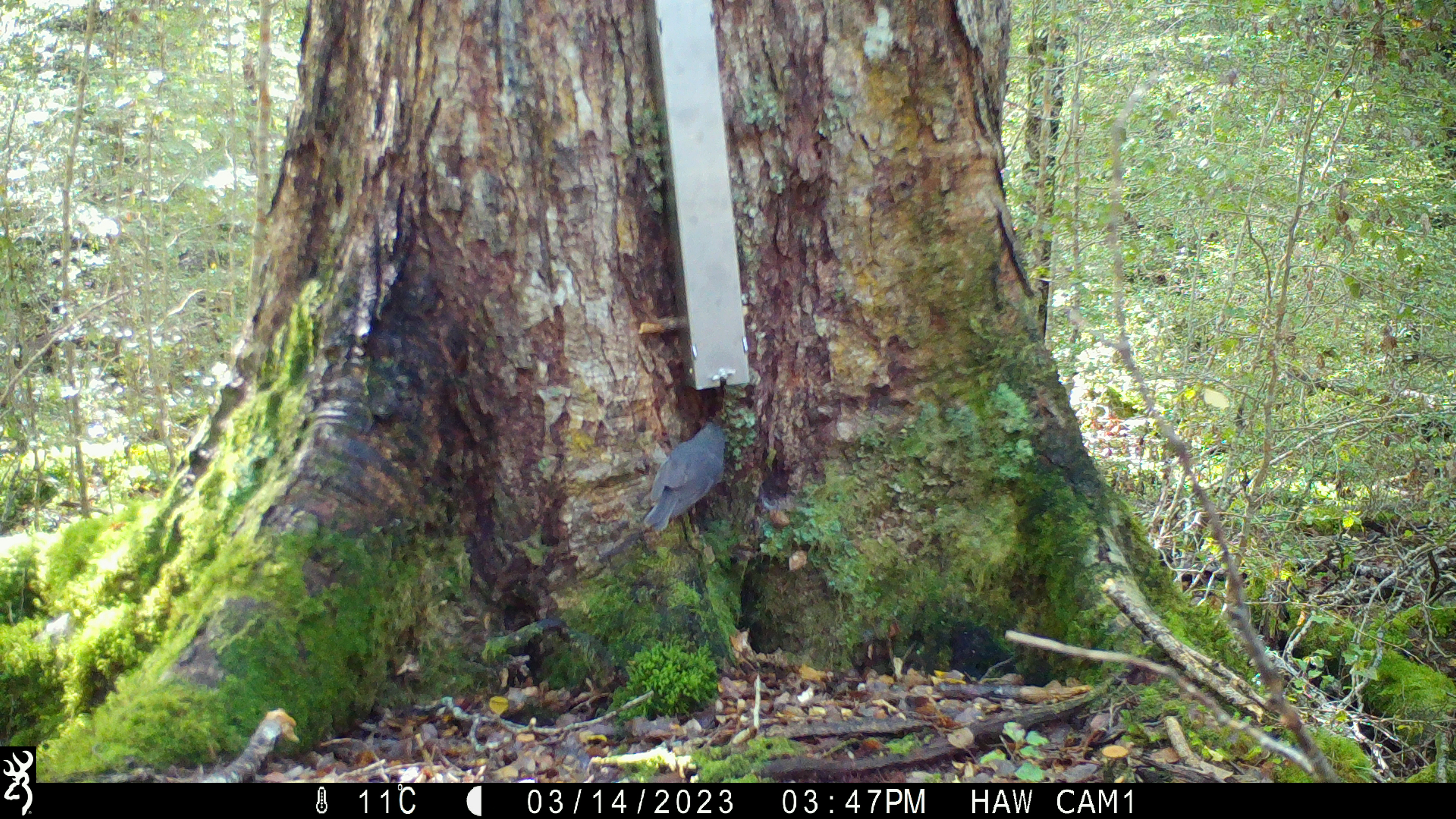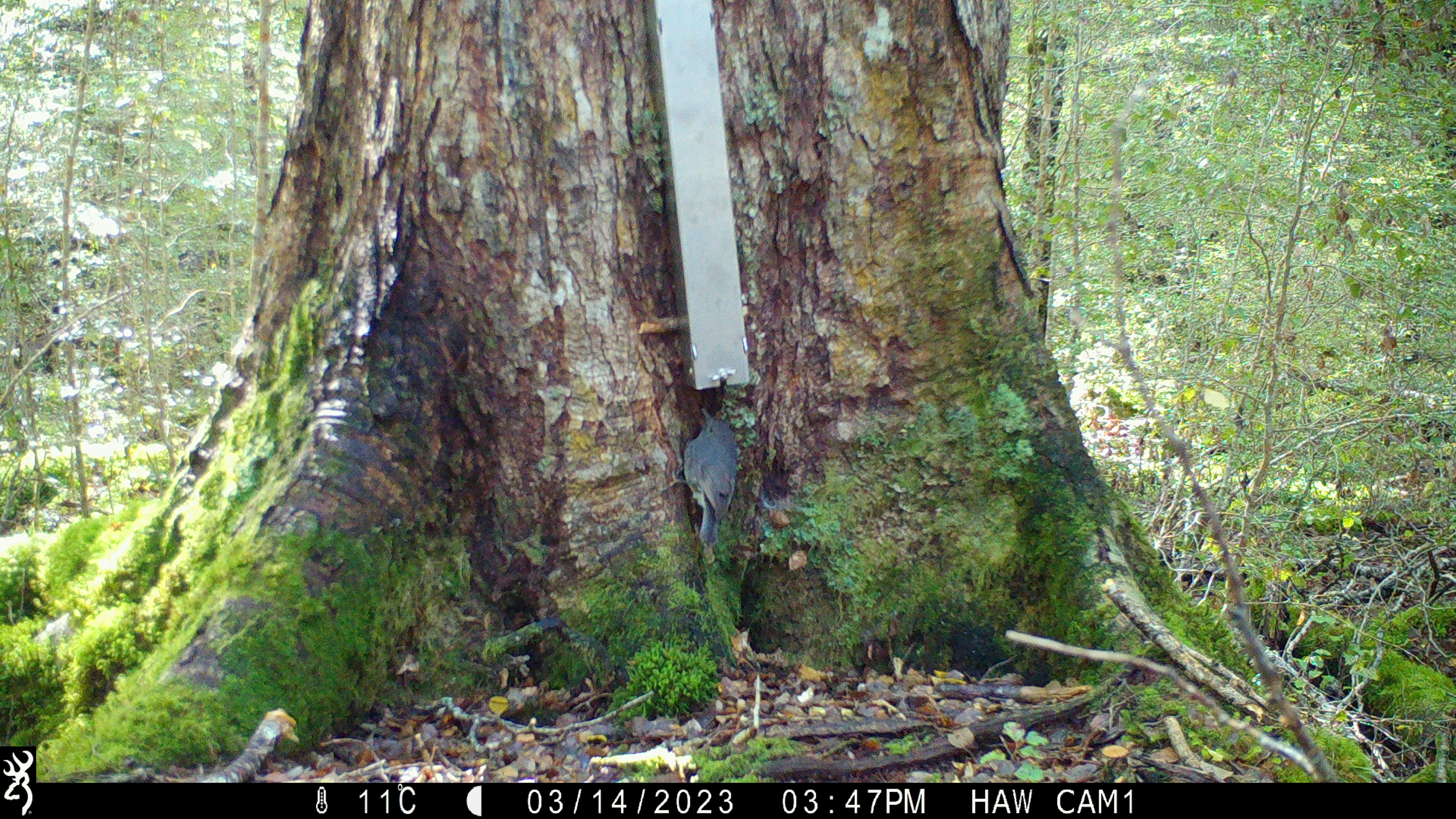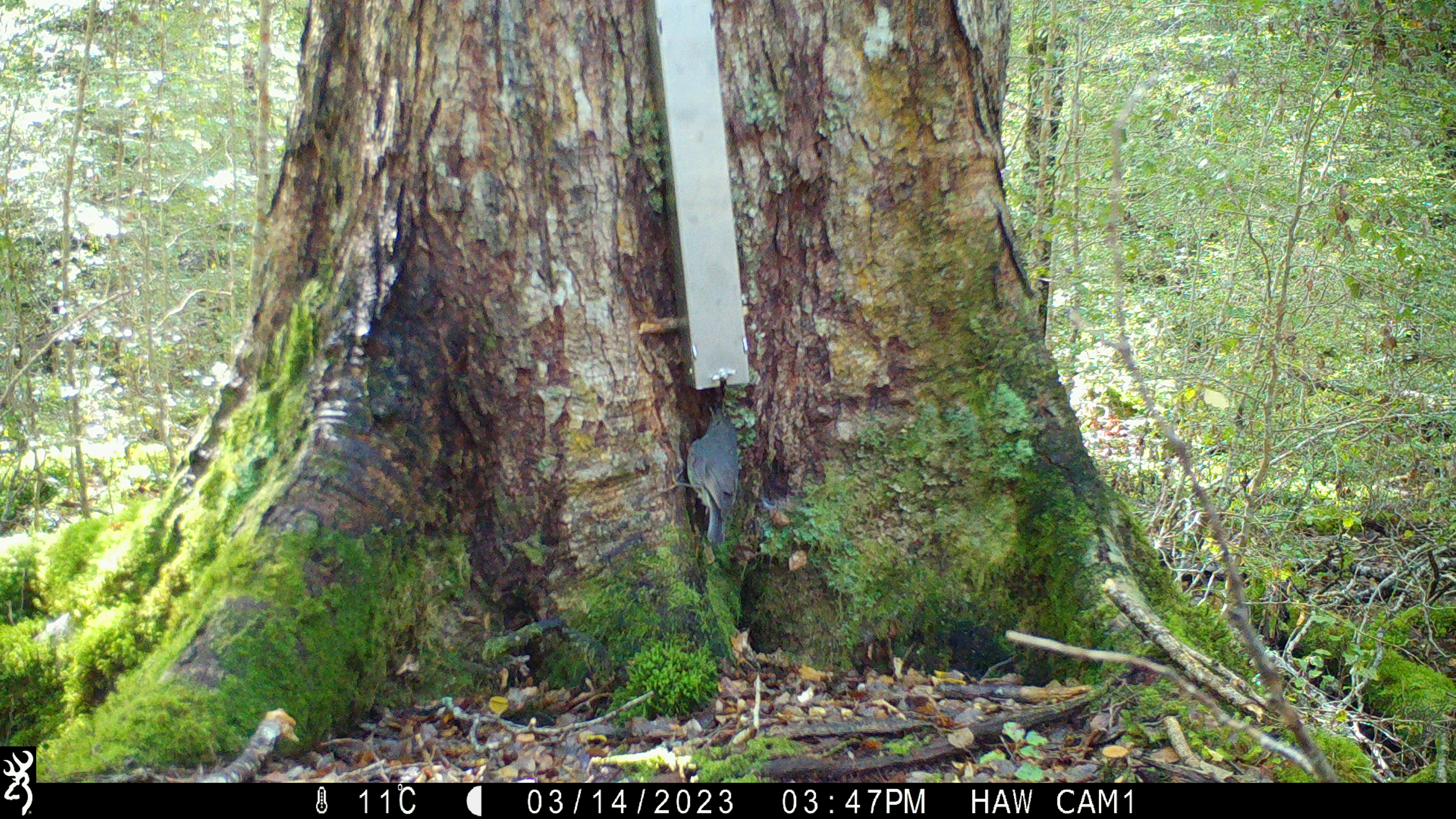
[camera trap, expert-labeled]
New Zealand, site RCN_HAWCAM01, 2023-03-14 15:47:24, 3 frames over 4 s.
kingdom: Animalia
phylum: Chordata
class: Aves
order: Passeriformes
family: Petroicidae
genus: Petroica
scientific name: Petroica australis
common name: new zealand robin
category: robin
Robin (new zealand robin) (Petroica australis).